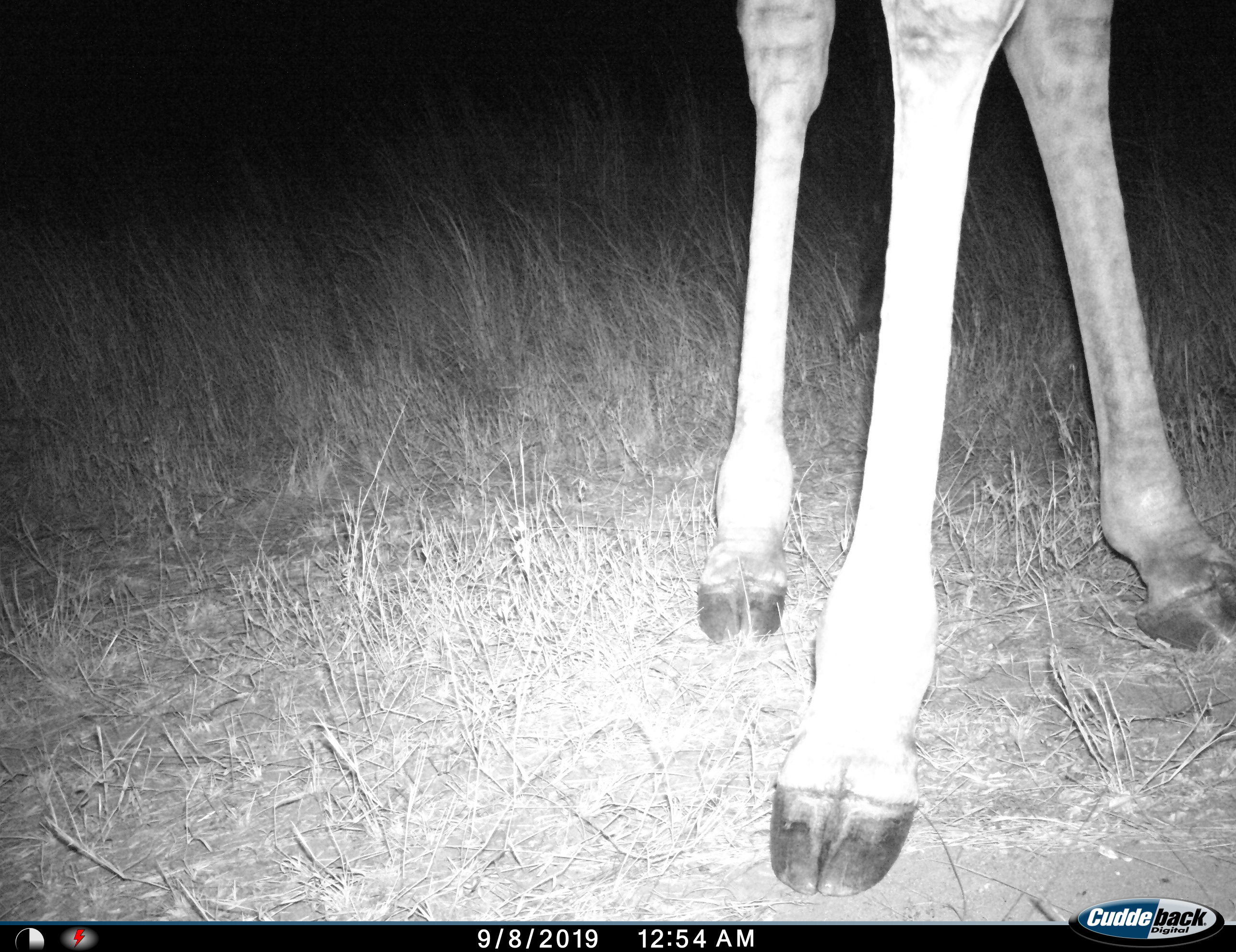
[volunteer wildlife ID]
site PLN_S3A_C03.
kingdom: Animalia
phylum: Chordata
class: Mammalia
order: Artiodactyla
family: Giraffidae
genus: Giraffa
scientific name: Giraffa camelopardalis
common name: giraffe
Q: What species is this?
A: Giraffe (Giraffa camelopardalis).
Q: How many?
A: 1.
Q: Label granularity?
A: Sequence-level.